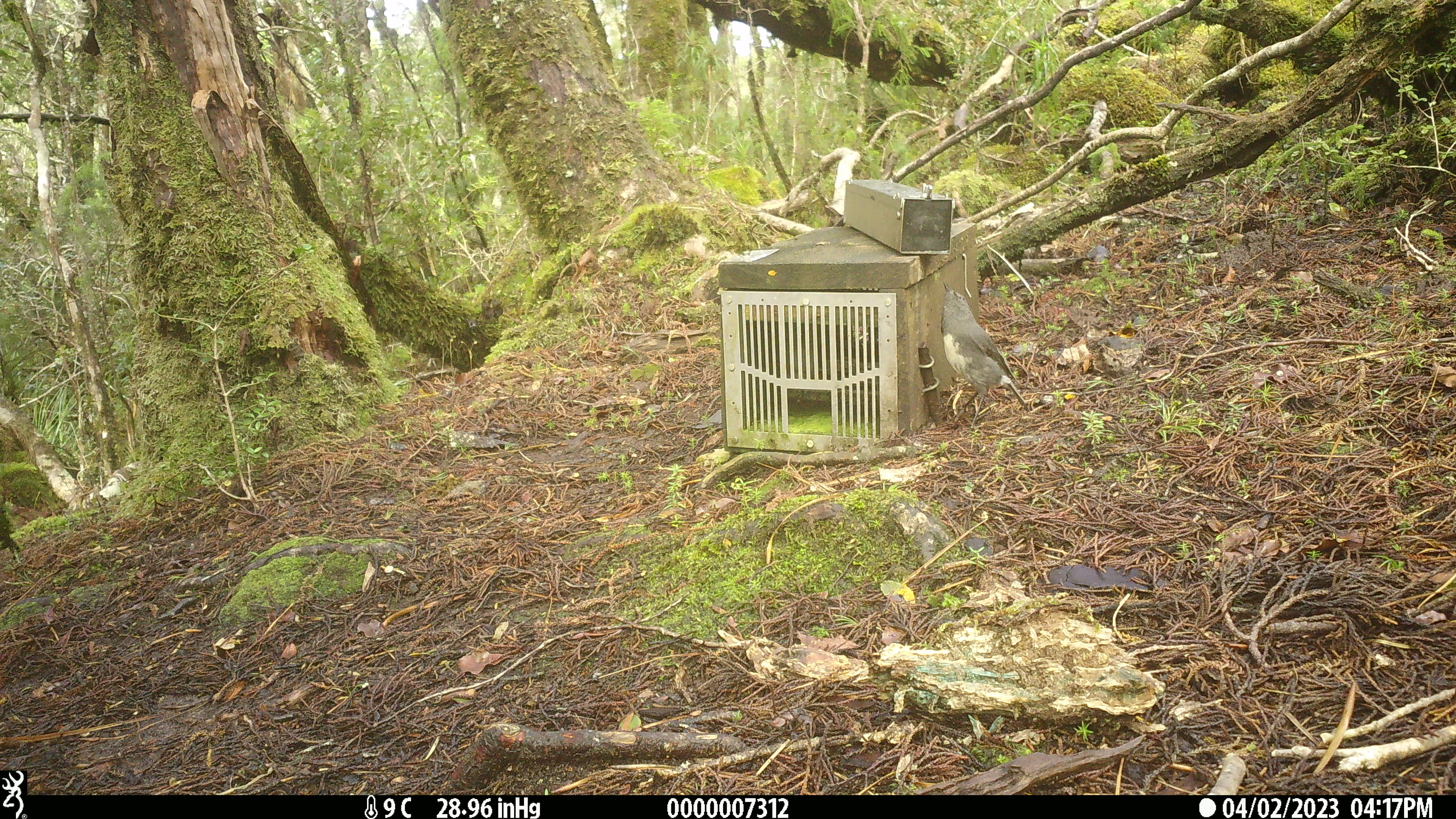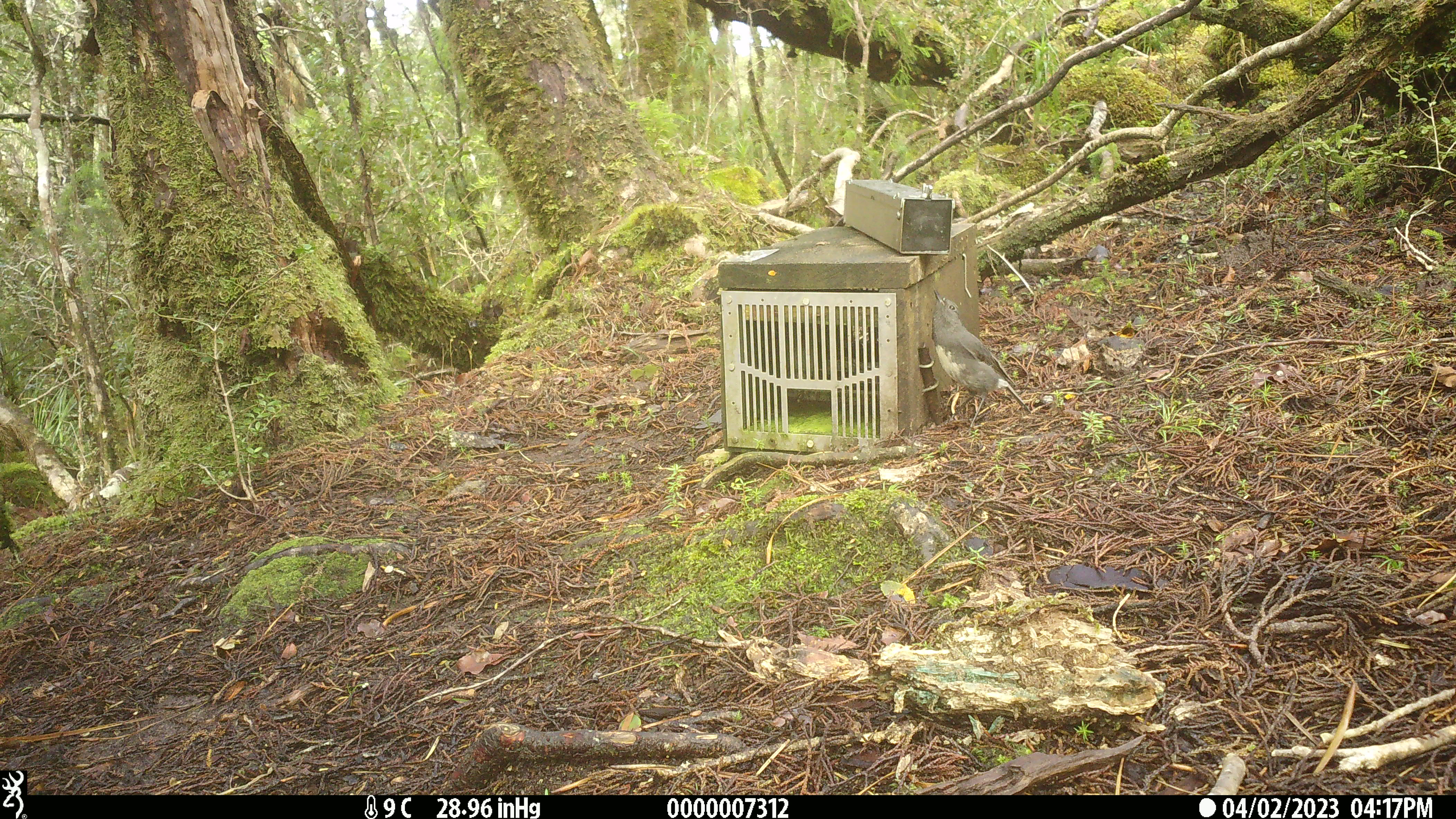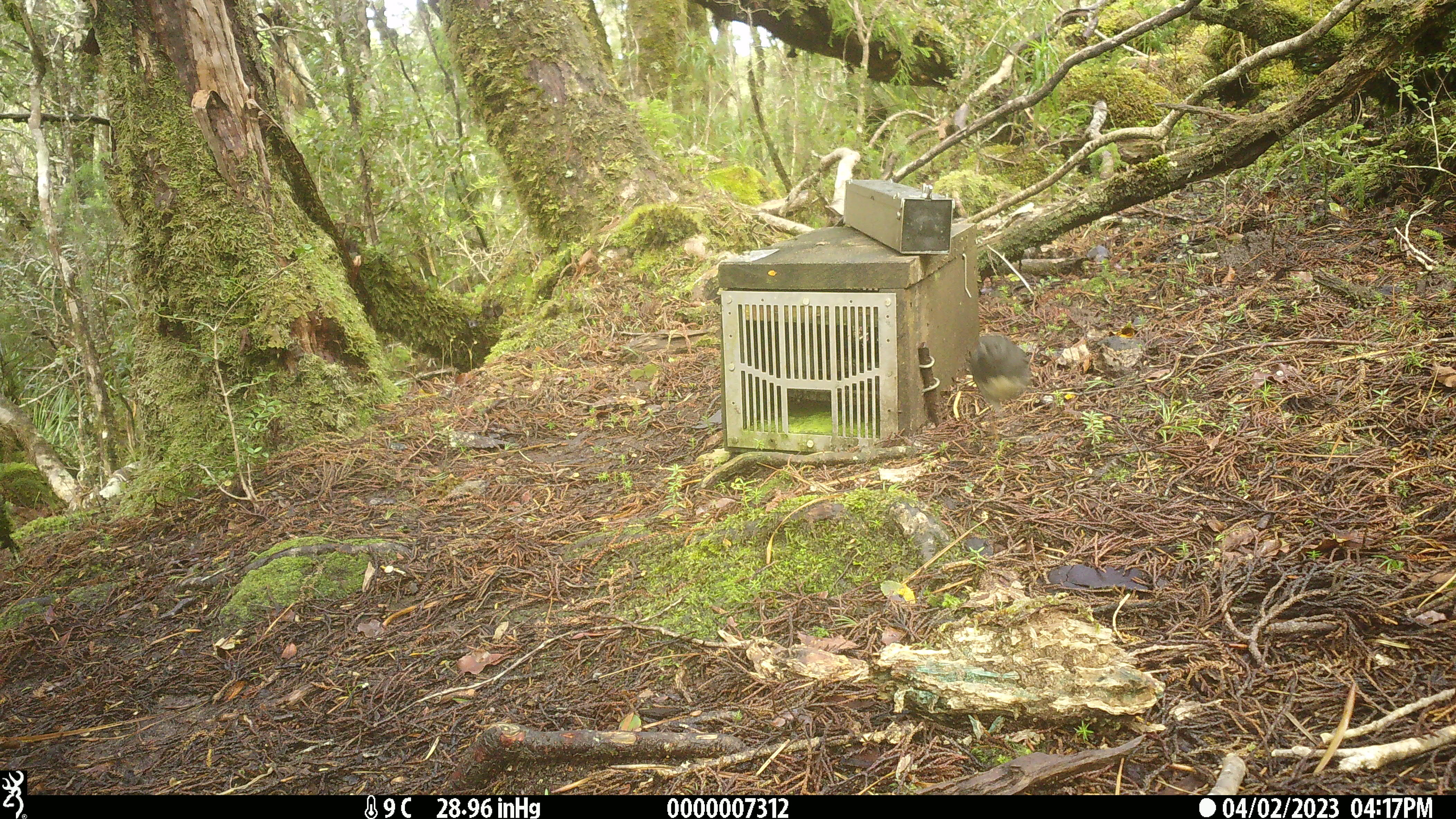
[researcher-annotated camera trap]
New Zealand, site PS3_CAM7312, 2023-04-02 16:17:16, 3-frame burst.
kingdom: Animalia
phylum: Chordata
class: Aves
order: Passeriformes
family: Petroicidae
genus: Petroica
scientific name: Petroica australis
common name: new zealand robin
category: robin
Robin (new zealand robin) (Petroica australis).